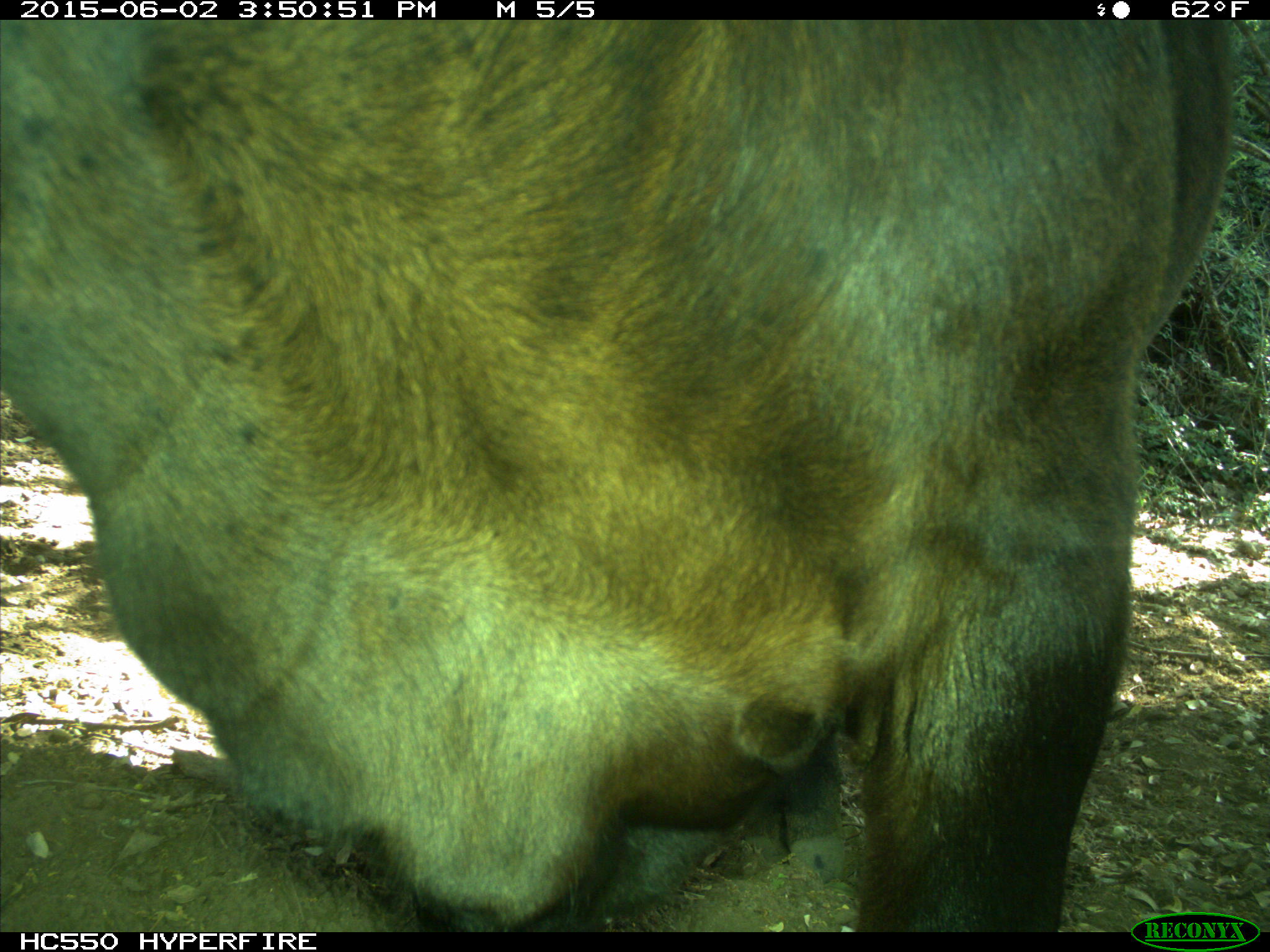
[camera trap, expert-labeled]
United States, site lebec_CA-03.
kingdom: Animalia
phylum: Chordata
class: Mammalia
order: Artiodactyla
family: Bovidae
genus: Bos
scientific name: Bos taurus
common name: domestic cow